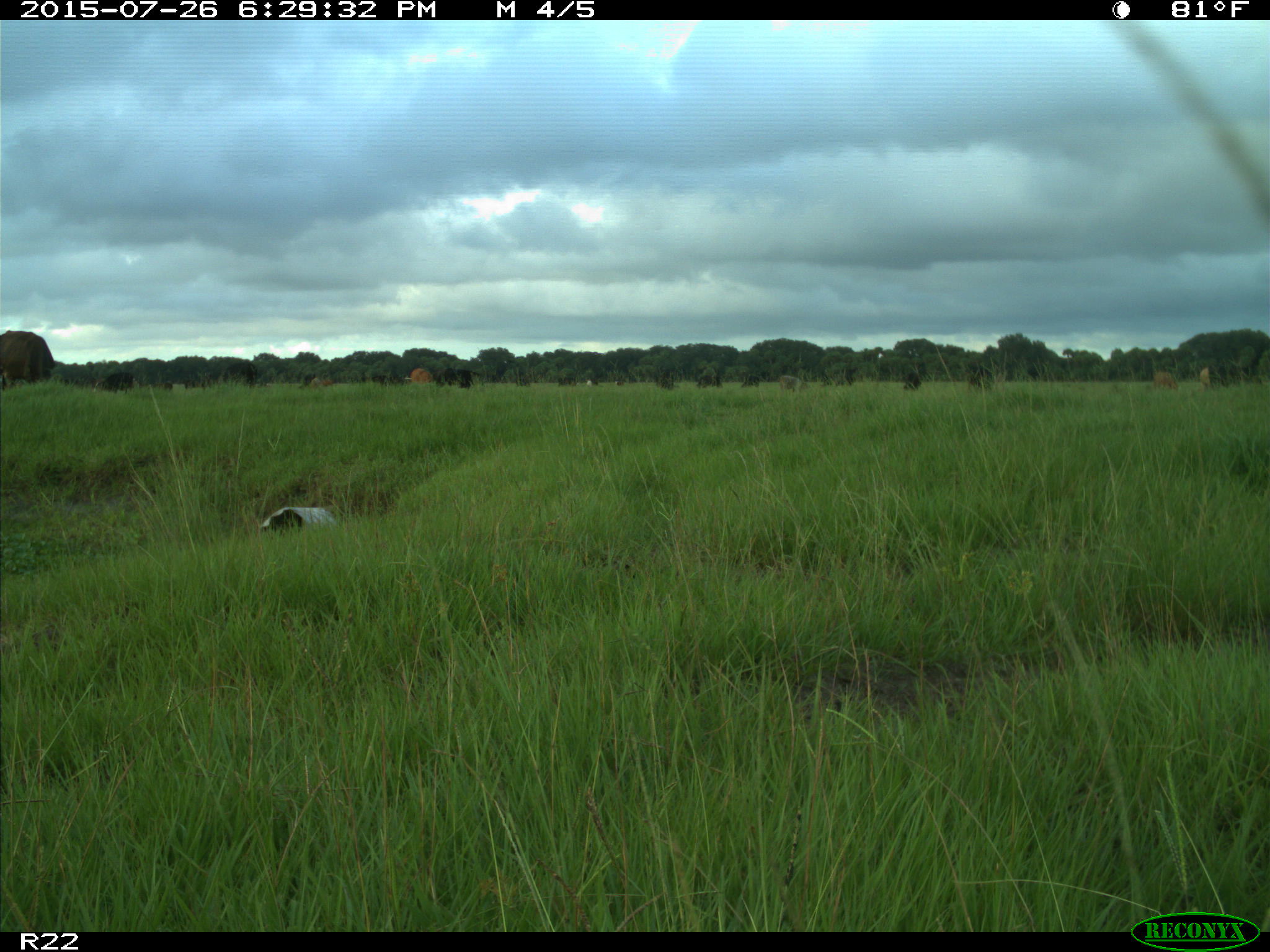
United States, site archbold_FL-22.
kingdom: Animalia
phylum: Chordata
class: Mammalia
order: Artiodactyla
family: Bovidae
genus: Bos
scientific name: Bos taurus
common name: domestic cow